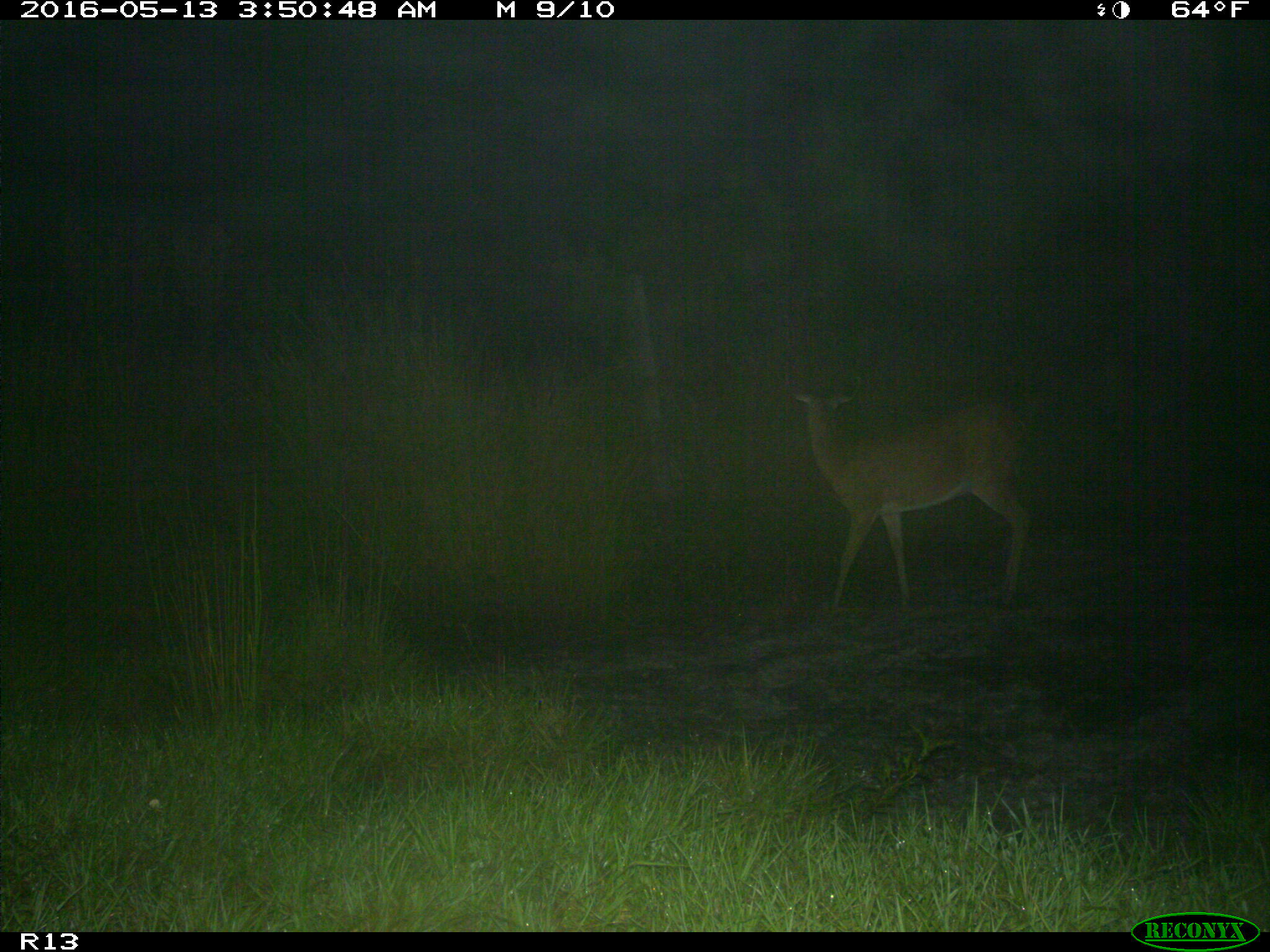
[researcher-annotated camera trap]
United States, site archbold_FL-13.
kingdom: Animalia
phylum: Chordata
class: Mammalia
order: Artiodactyla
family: Cervidae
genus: Odocoileus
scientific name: Odocoileus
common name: deer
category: unidentified deer